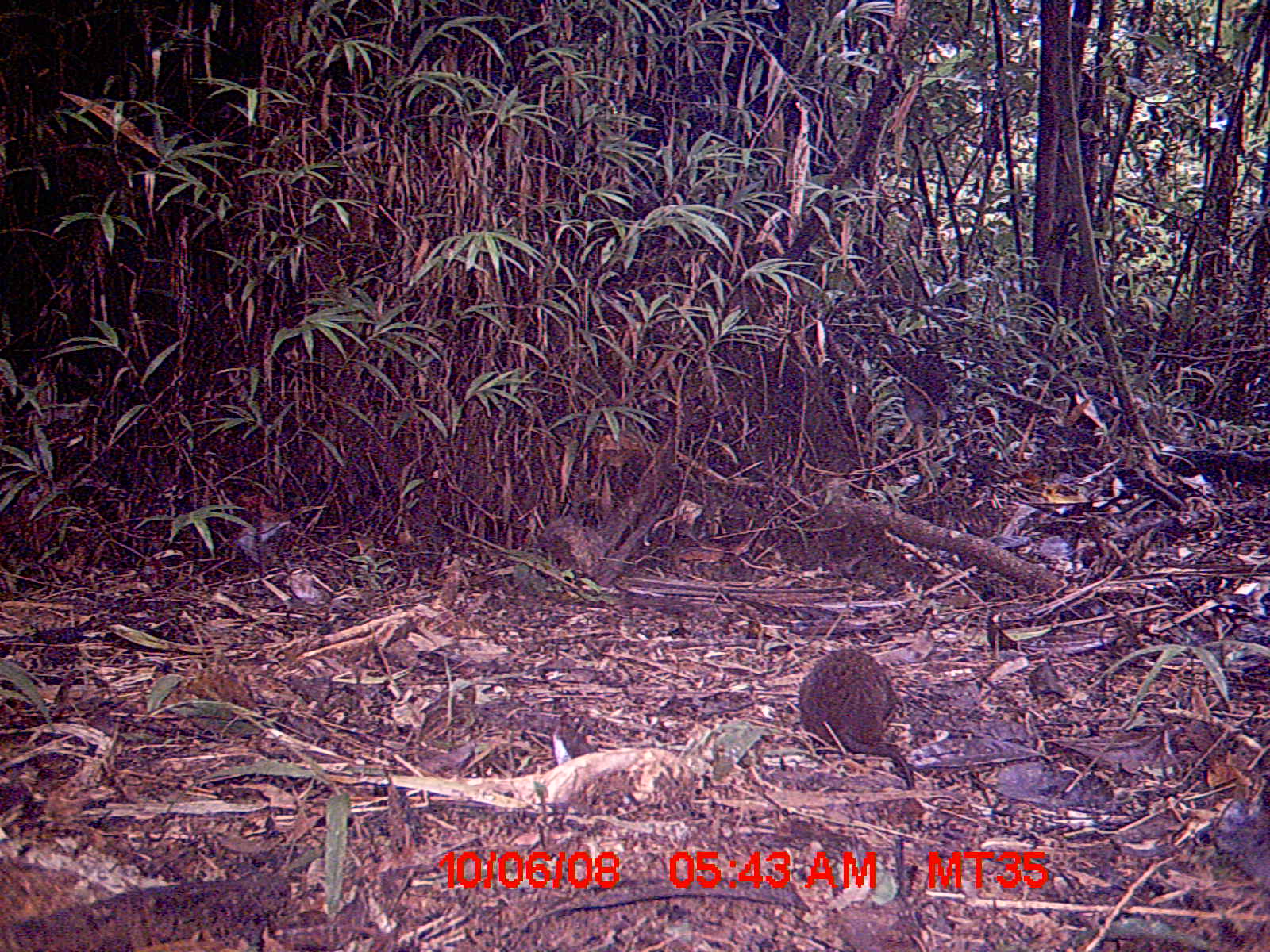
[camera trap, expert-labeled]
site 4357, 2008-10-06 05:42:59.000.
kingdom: Animalia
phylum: Chordata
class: Mammalia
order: Rodentia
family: Nesomyidae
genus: Nesomys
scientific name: Nesomys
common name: nesomys rodents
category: nesomys sp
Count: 1.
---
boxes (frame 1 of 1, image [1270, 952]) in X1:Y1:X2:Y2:
nesomys sp: 797:646:916:789